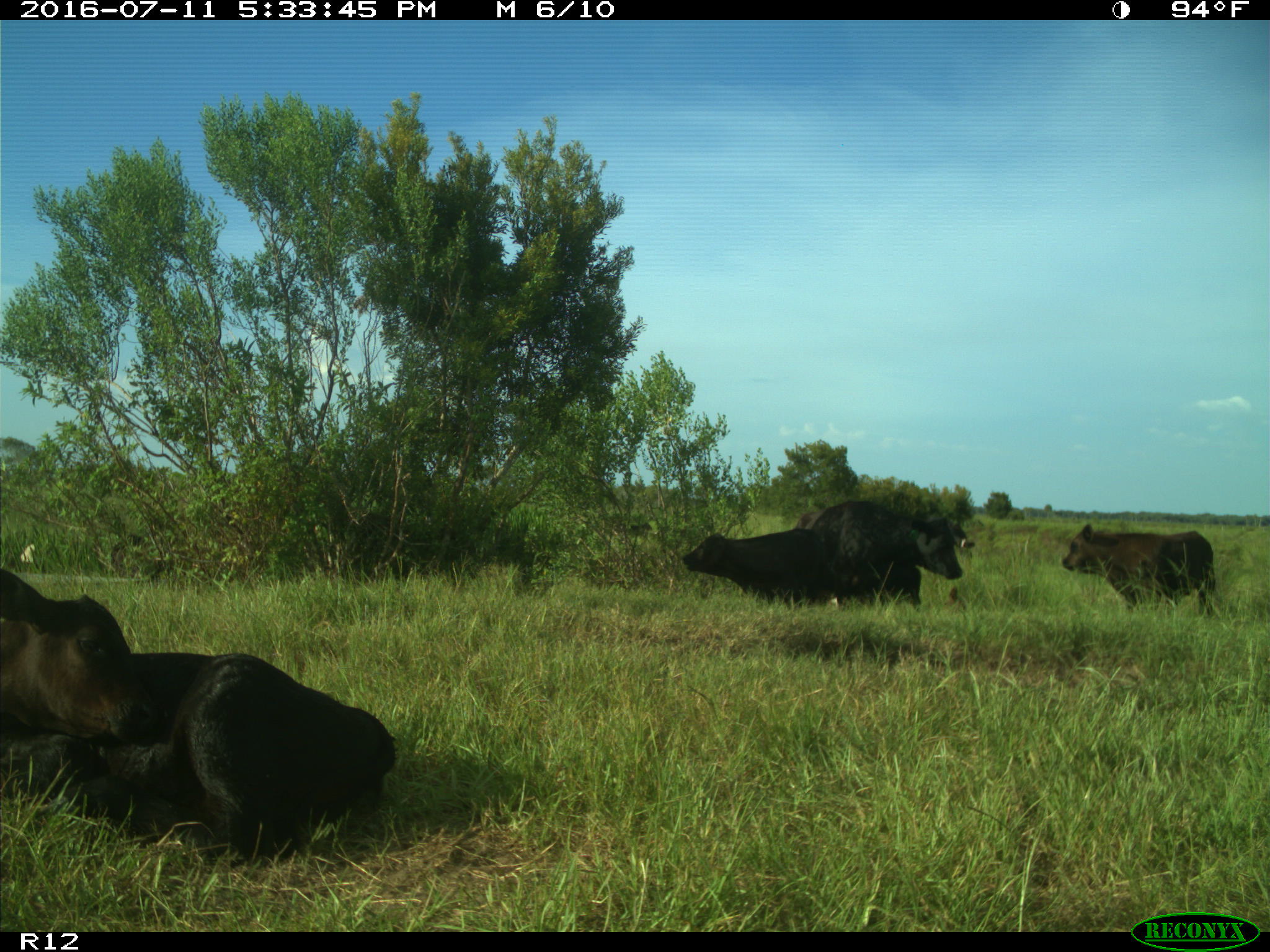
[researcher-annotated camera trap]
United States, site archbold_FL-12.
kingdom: Animalia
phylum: Chordata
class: Mammalia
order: Artiodactyla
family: Bovidae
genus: Bos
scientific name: Bos taurus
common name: domestic cow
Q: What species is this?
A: Bos taurus (domestic cow).